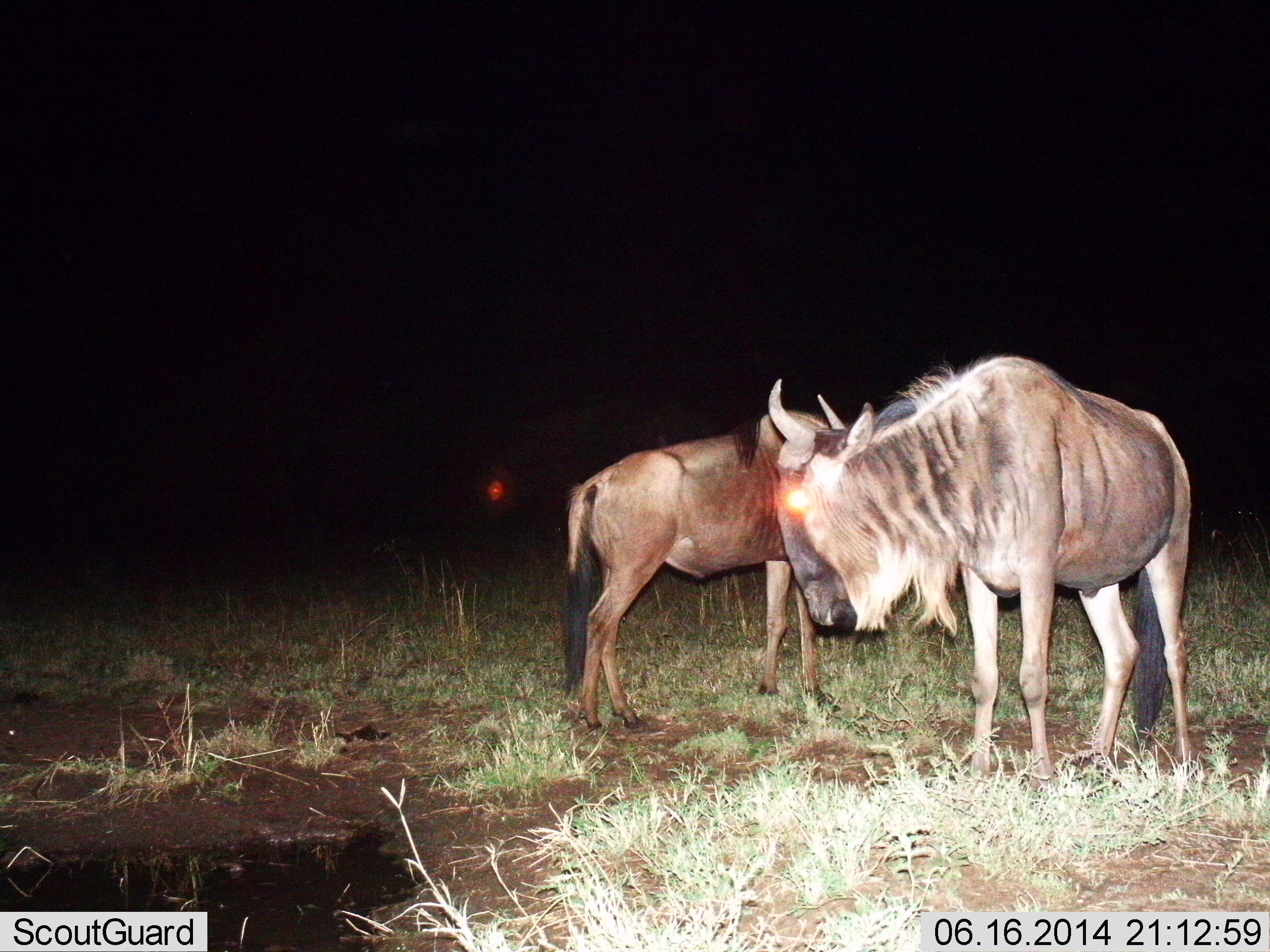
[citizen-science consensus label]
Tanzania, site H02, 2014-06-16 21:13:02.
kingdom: Animalia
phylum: Chordata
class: Mammalia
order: Artiodactyla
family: Bovidae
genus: Connochaetes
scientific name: Connochaetes taurinus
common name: blue wildebeest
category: wildebeest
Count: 2.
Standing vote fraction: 100%.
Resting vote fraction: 0%.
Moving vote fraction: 0%.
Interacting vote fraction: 10%.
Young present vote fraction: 10%.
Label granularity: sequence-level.